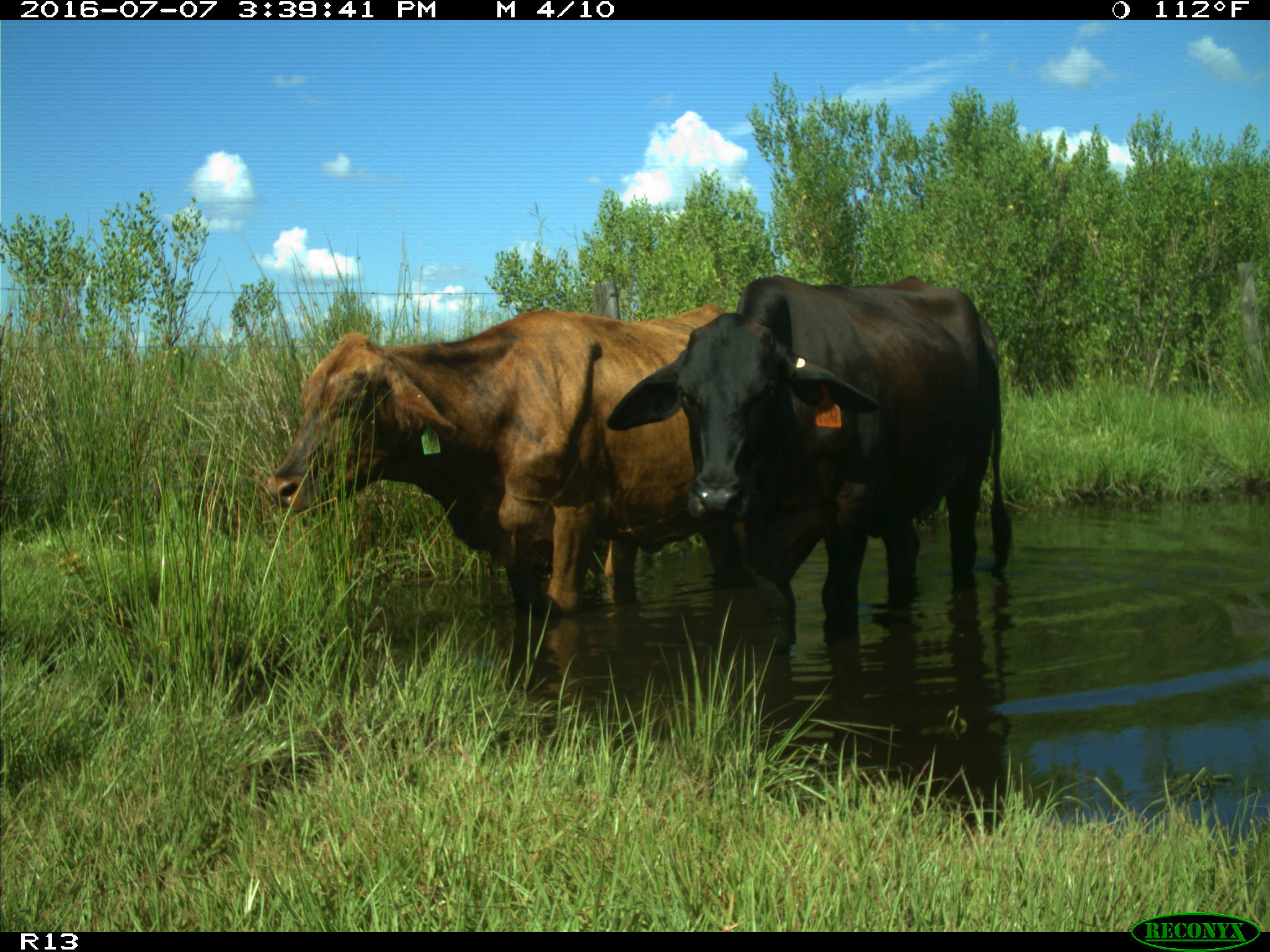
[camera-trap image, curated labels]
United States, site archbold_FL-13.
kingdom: Animalia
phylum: Chordata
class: Mammalia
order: Artiodactyla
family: Bovidae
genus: Bos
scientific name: Bos taurus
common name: domestic cow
Bos taurus (domestic cow).